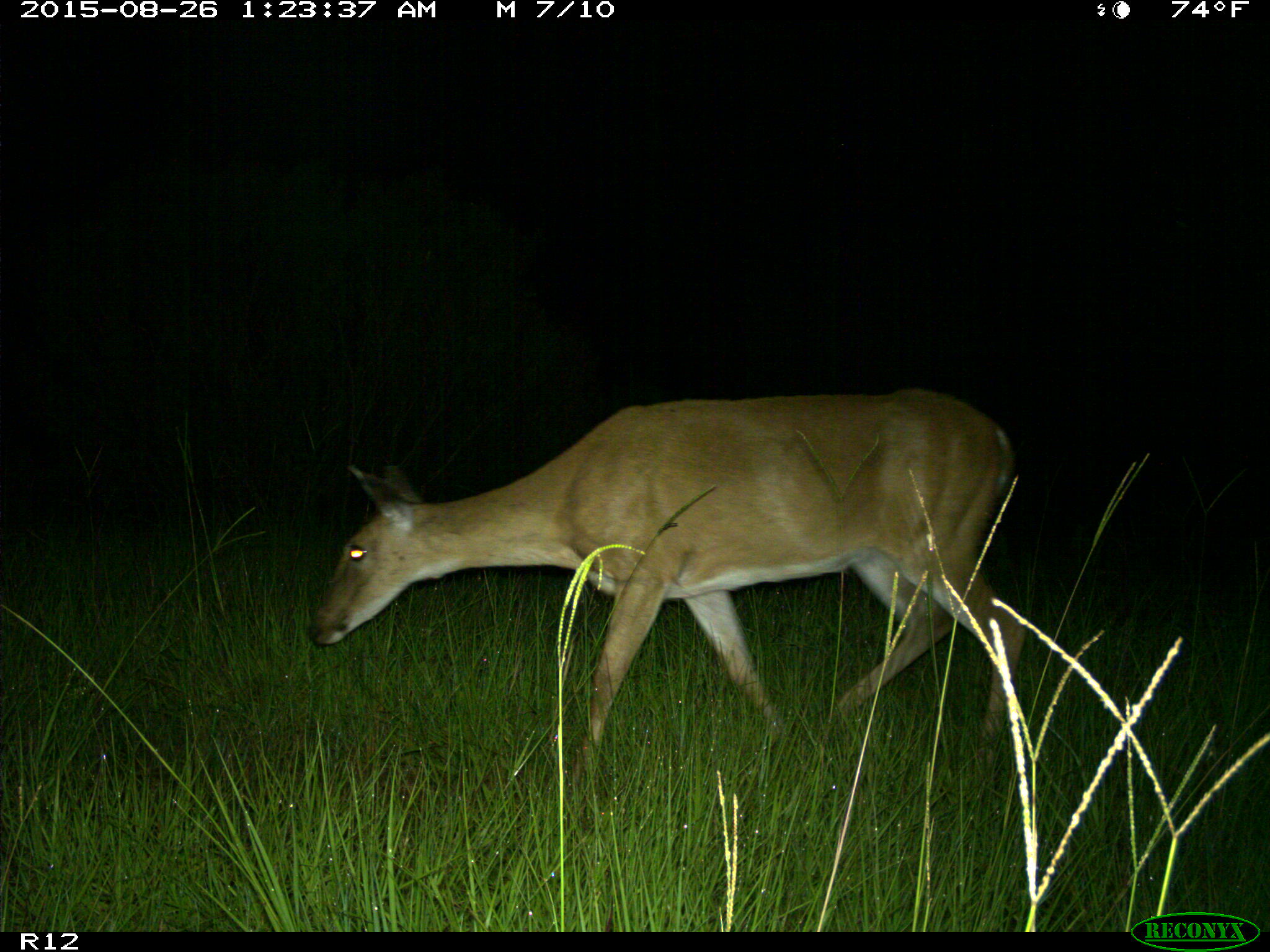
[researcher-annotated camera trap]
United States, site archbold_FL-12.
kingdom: Animalia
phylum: Chordata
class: Mammalia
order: Artiodactyla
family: Cervidae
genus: Odocoileus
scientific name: Odocoileus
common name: deer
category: unidentified deer